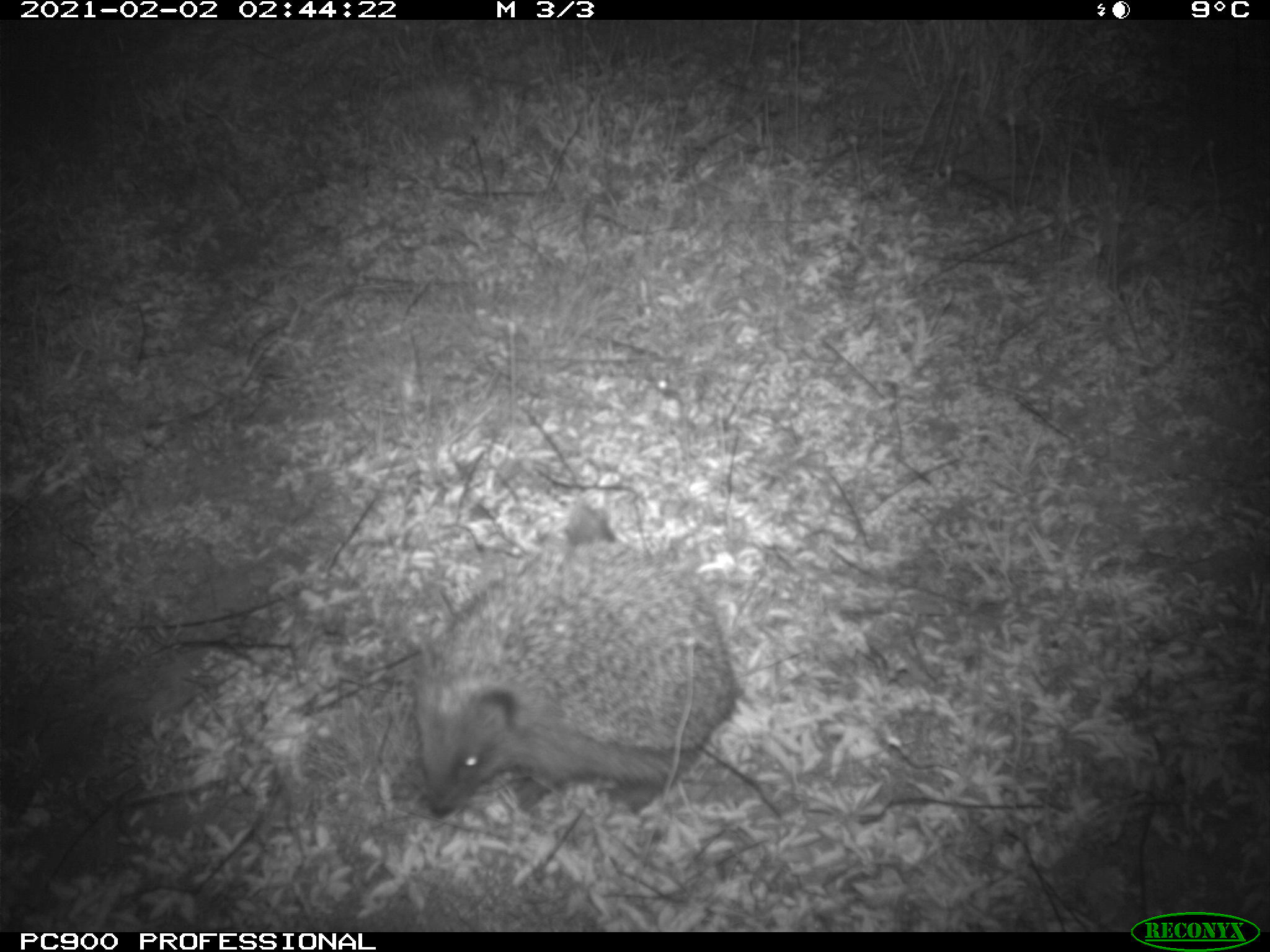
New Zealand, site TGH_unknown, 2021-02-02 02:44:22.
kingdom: Animalia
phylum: Chordata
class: Mammalia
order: Eulipotyphla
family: Erinaceidae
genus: Erinaceus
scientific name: Erinaceus europaeus europaeus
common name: european hedgehog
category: hedgehog